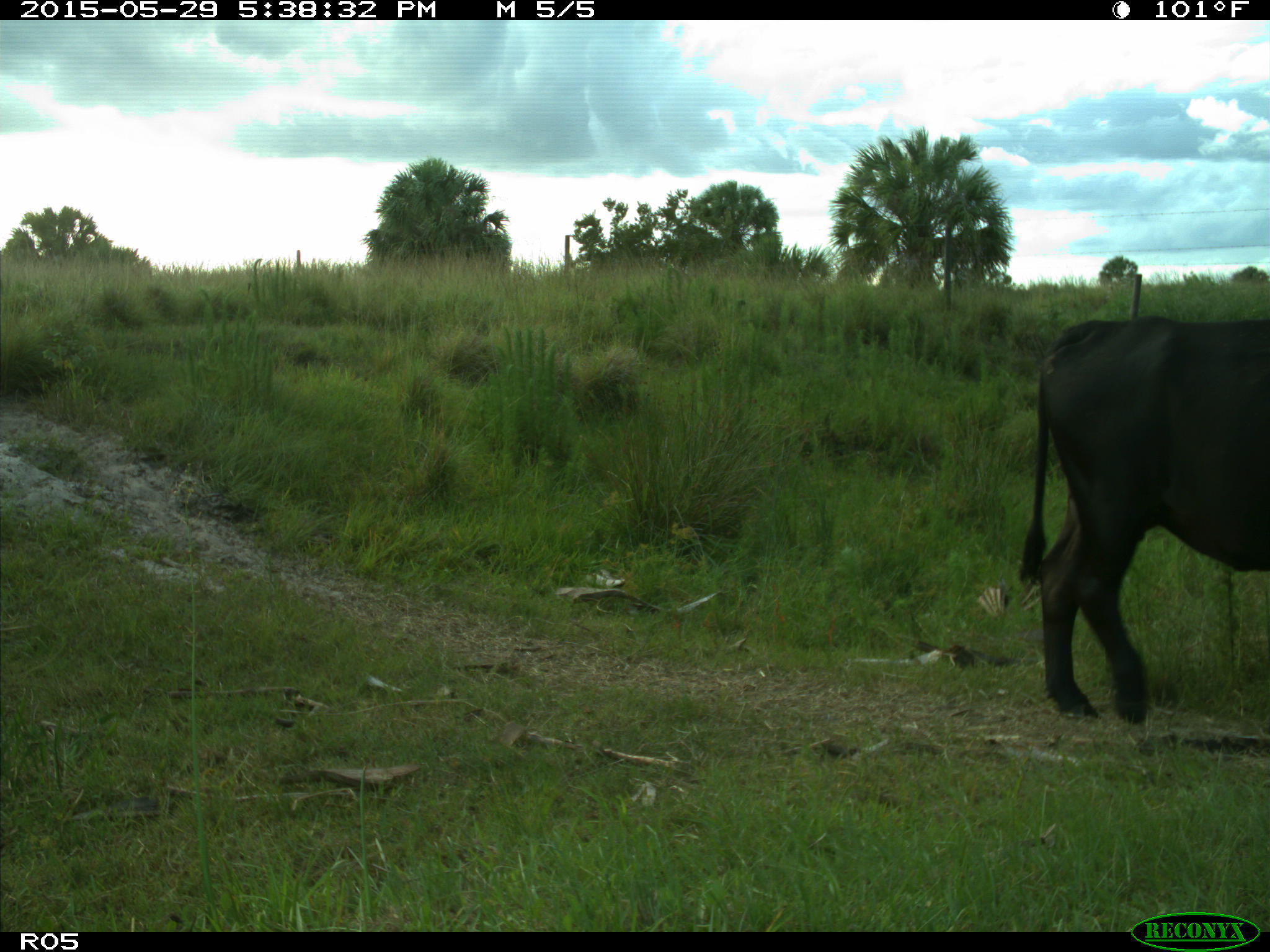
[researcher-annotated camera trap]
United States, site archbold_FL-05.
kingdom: Animalia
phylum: Chordata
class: Mammalia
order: Artiodactyla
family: Bovidae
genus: Bos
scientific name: Bos taurus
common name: domestic cow